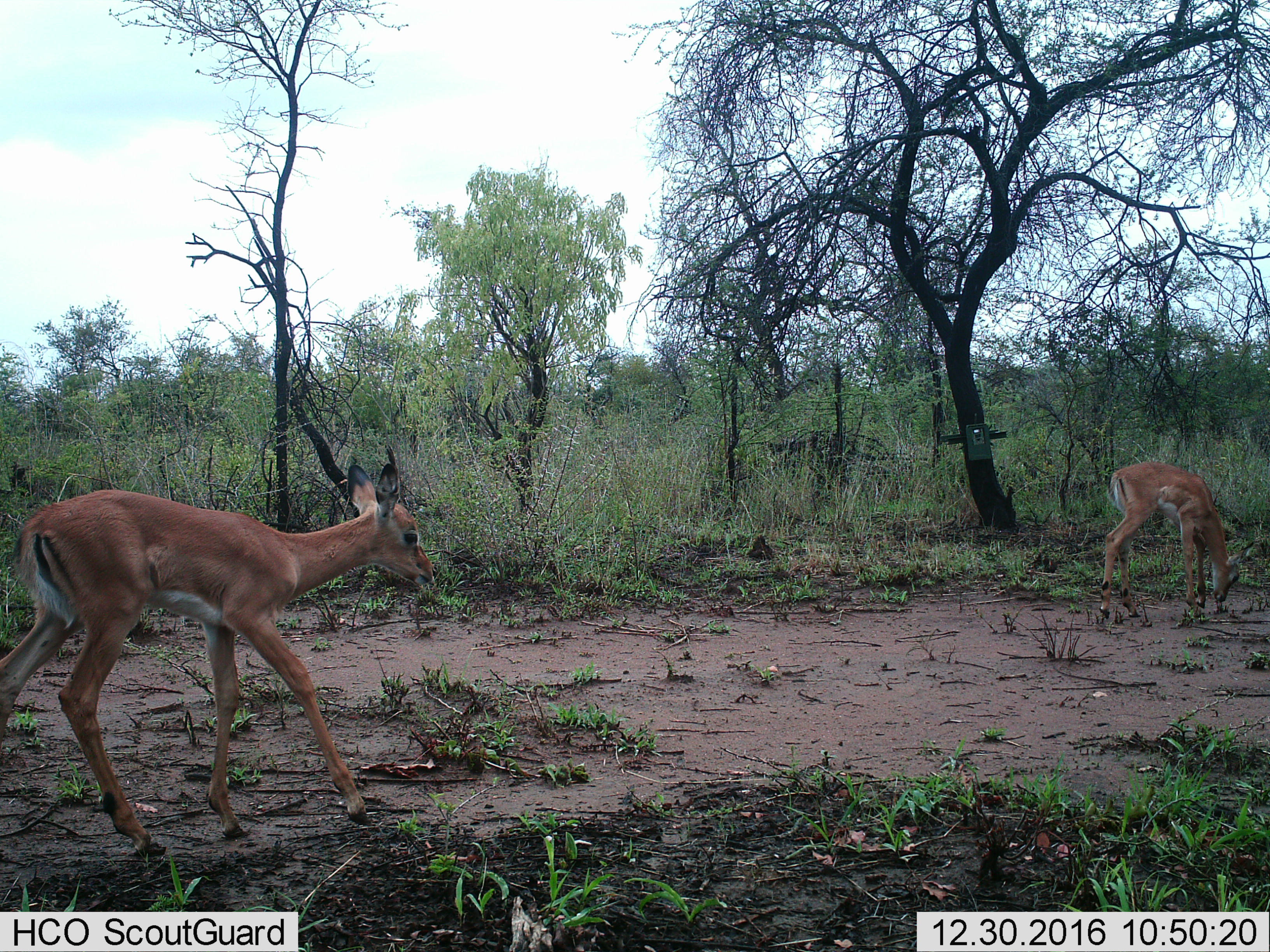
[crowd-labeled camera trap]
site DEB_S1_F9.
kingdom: Animalia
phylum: Chordata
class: Mammalia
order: Artiodactyla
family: Bovidae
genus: Aepyceros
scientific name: Aepyceros melampus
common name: impala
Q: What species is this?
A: Impala (Aepyceros melampus).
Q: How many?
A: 2.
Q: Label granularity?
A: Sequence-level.